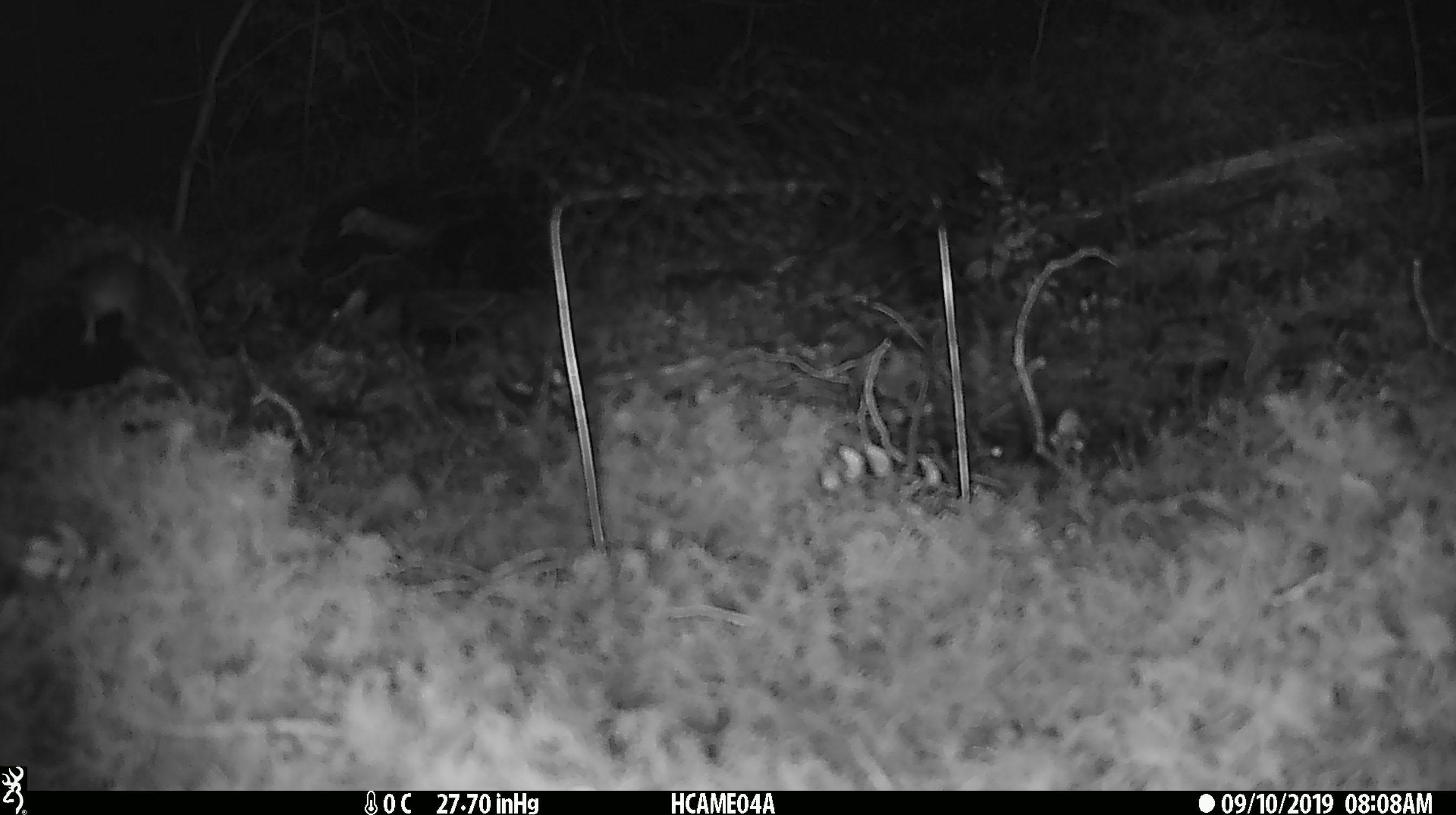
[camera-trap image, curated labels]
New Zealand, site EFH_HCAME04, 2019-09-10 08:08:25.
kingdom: Animalia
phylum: Chordata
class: Mammalia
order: Rodentia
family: Muridae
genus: Mus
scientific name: Mus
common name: mouse